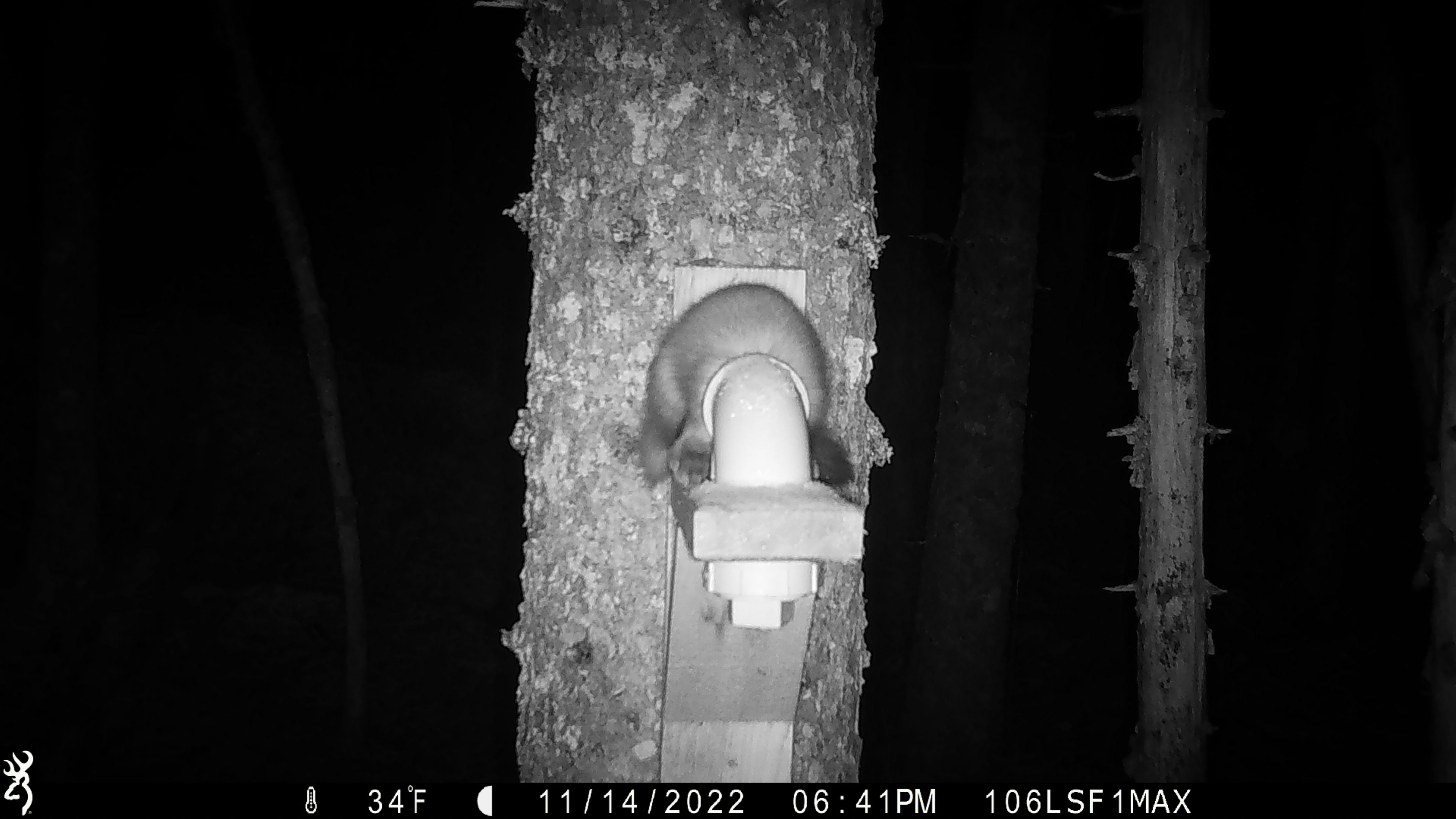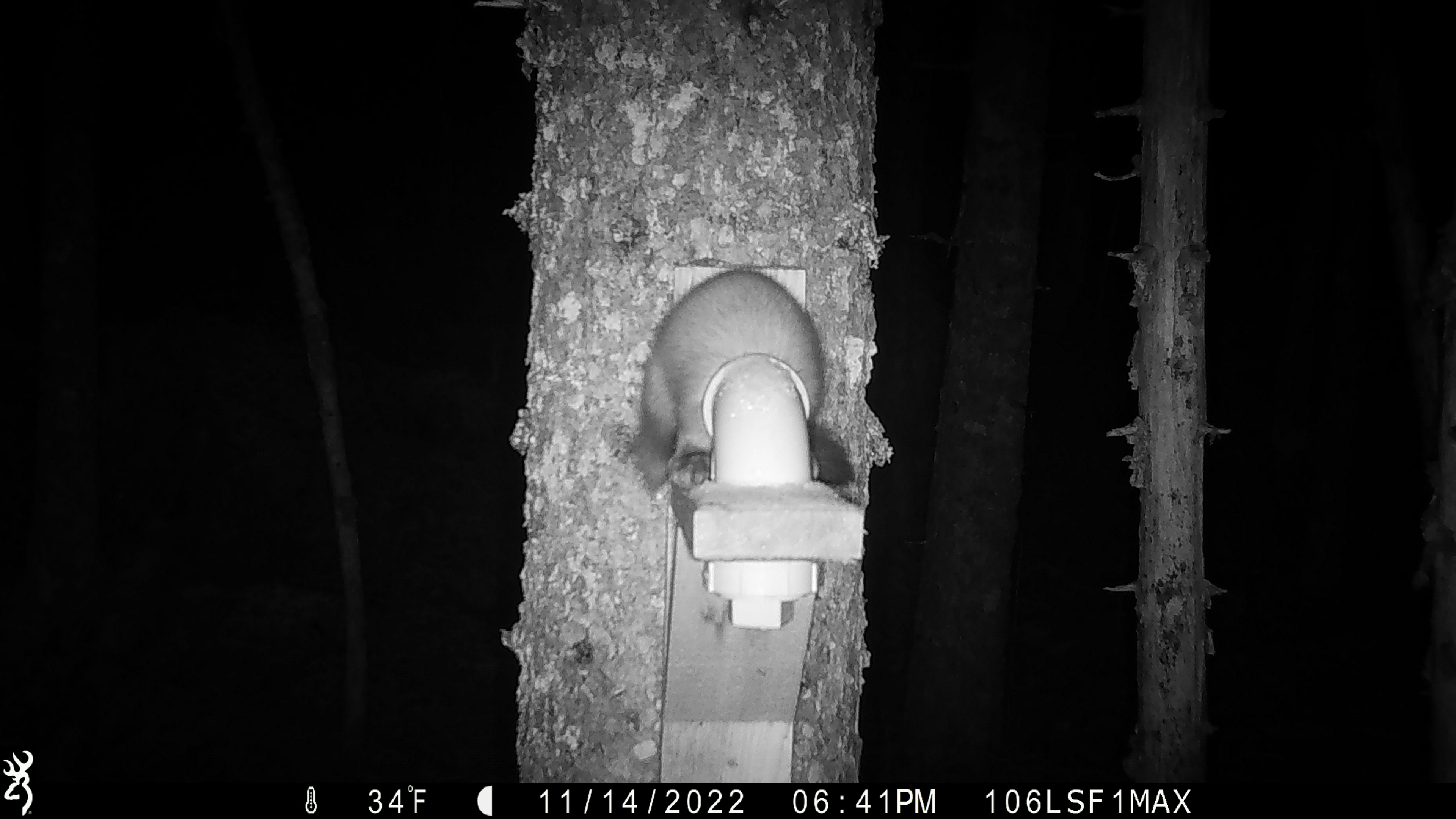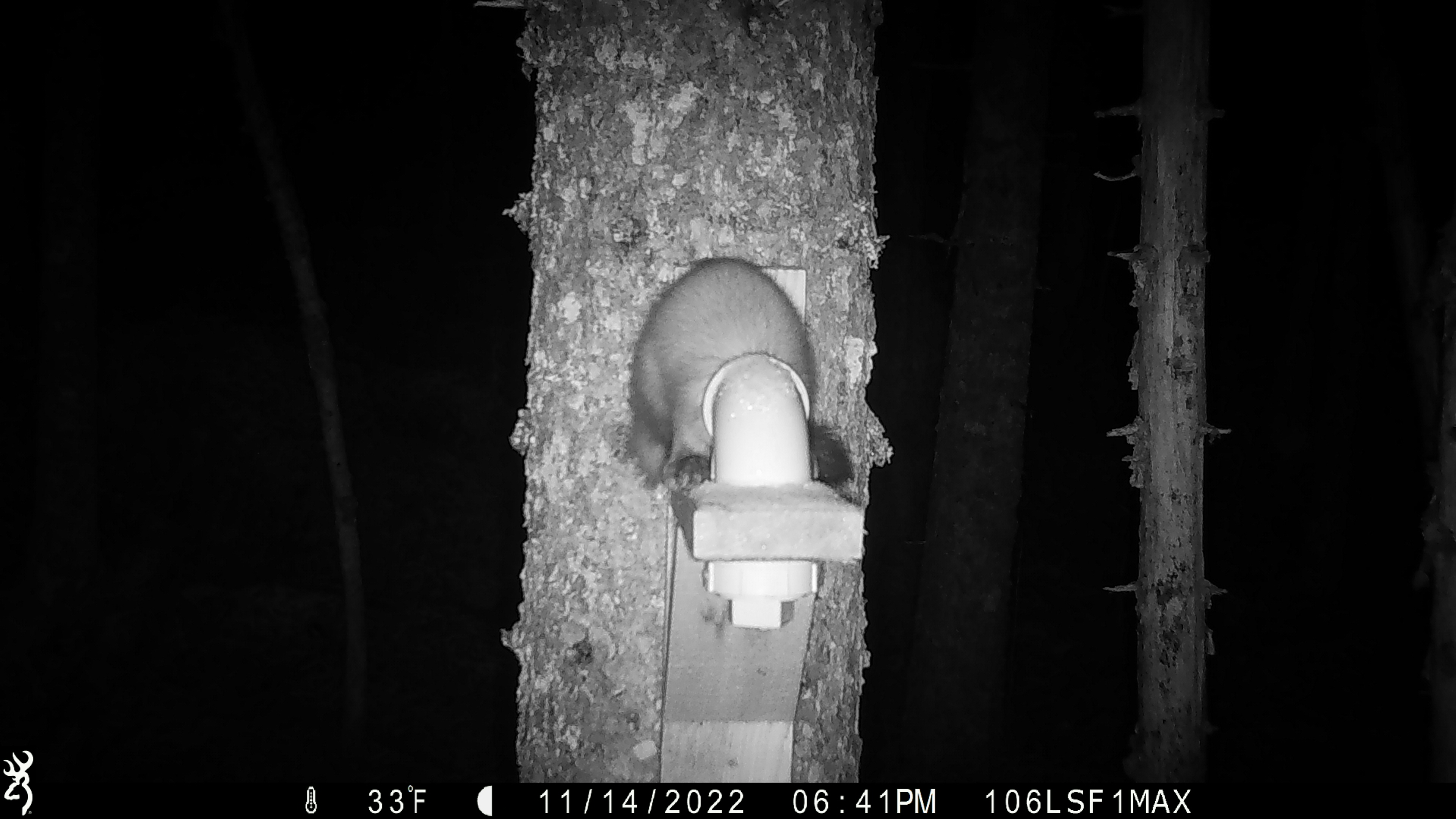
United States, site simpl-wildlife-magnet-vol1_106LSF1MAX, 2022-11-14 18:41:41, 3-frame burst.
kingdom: Animalia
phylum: Chordata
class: Mammalia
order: Carnivora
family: Mustelidae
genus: Martes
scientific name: Martes americana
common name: american marten